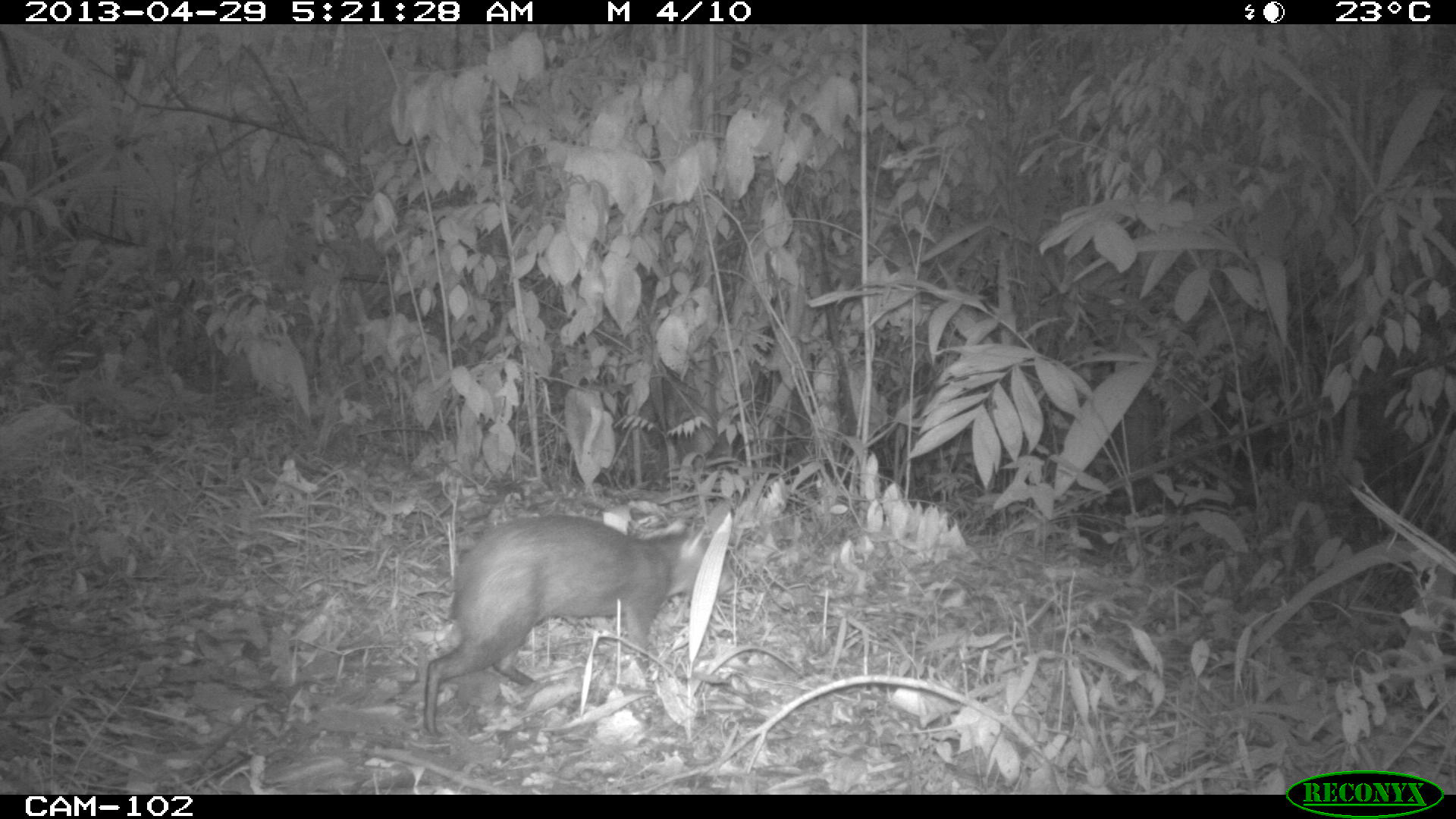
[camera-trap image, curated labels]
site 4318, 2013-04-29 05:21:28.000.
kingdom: Animalia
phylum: Chordata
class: Mammalia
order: Rodentia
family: Dasyproctidae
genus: Dasyprocta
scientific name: Dasyprocta punctata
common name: central american agouti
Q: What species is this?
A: Dasyprocta punctata (central american agouti).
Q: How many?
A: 1.